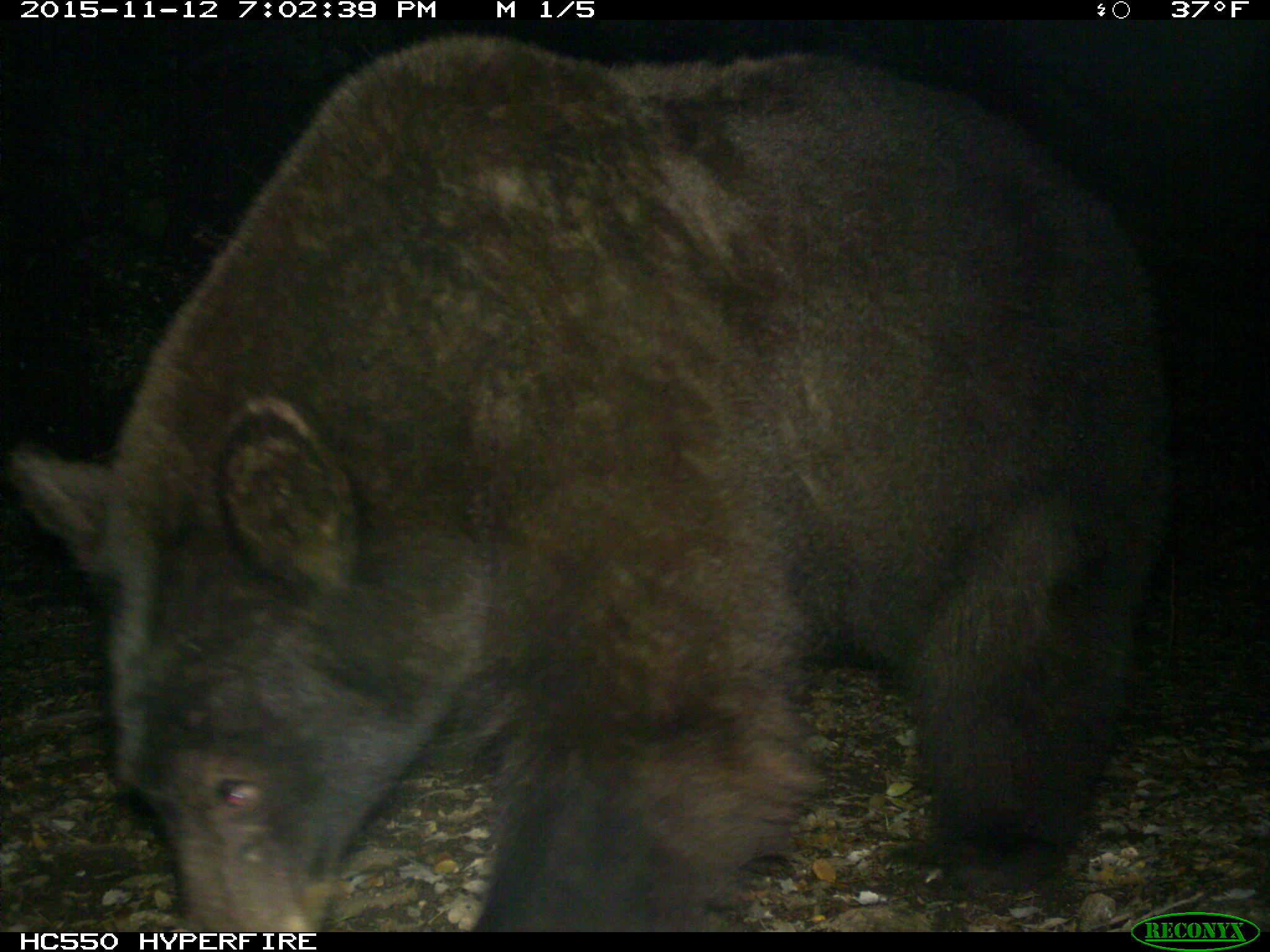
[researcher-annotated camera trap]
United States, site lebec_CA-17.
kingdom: Animalia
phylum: Chordata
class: Mammalia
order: Carnivora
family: Ursidae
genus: Ursus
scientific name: Ursus americanus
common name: american black bear